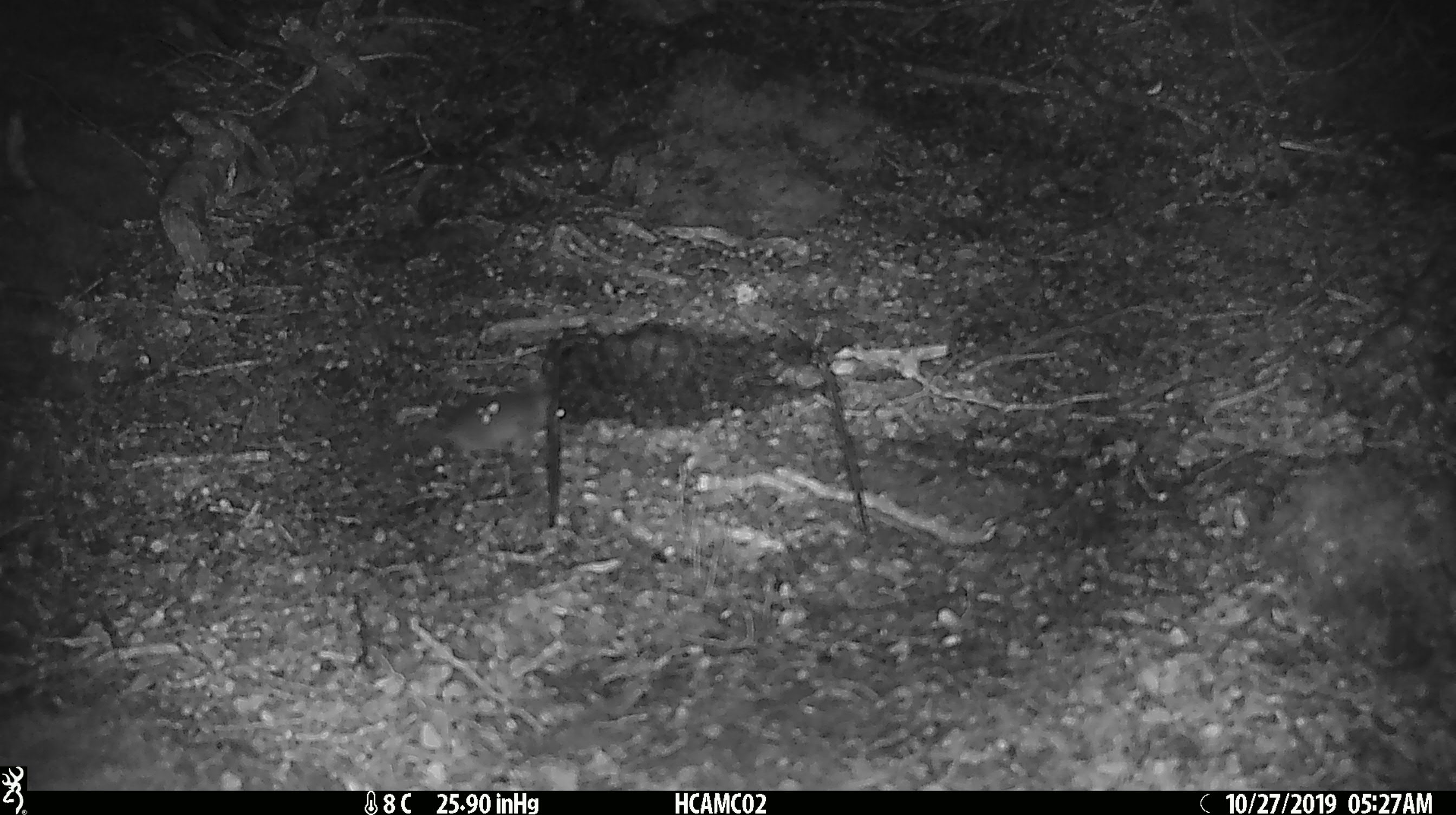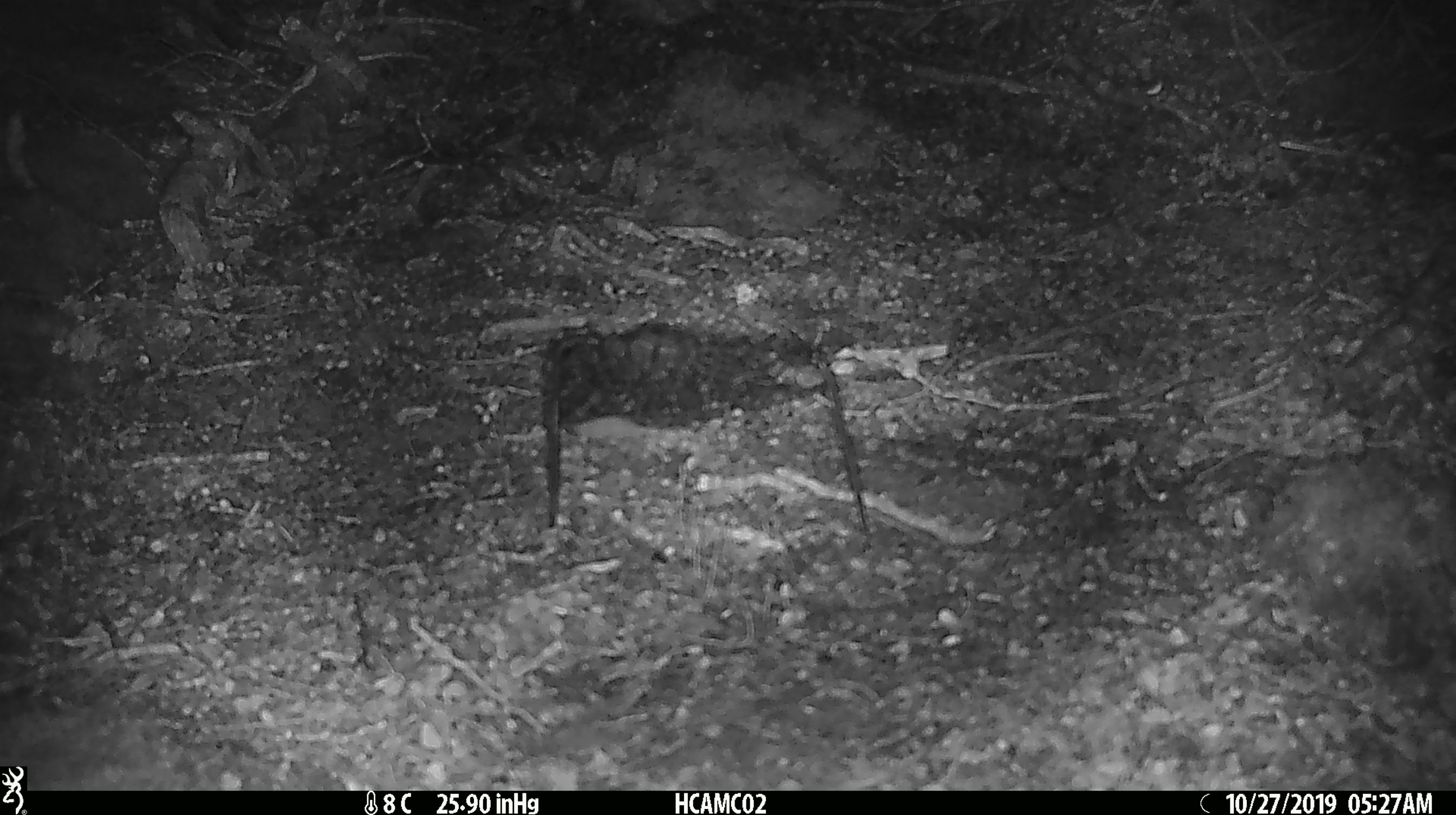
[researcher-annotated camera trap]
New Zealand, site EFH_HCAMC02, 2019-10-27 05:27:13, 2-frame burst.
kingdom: Animalia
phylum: Chordata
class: Mammalia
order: Rodentia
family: Muridae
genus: Mus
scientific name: Mus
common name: mouse